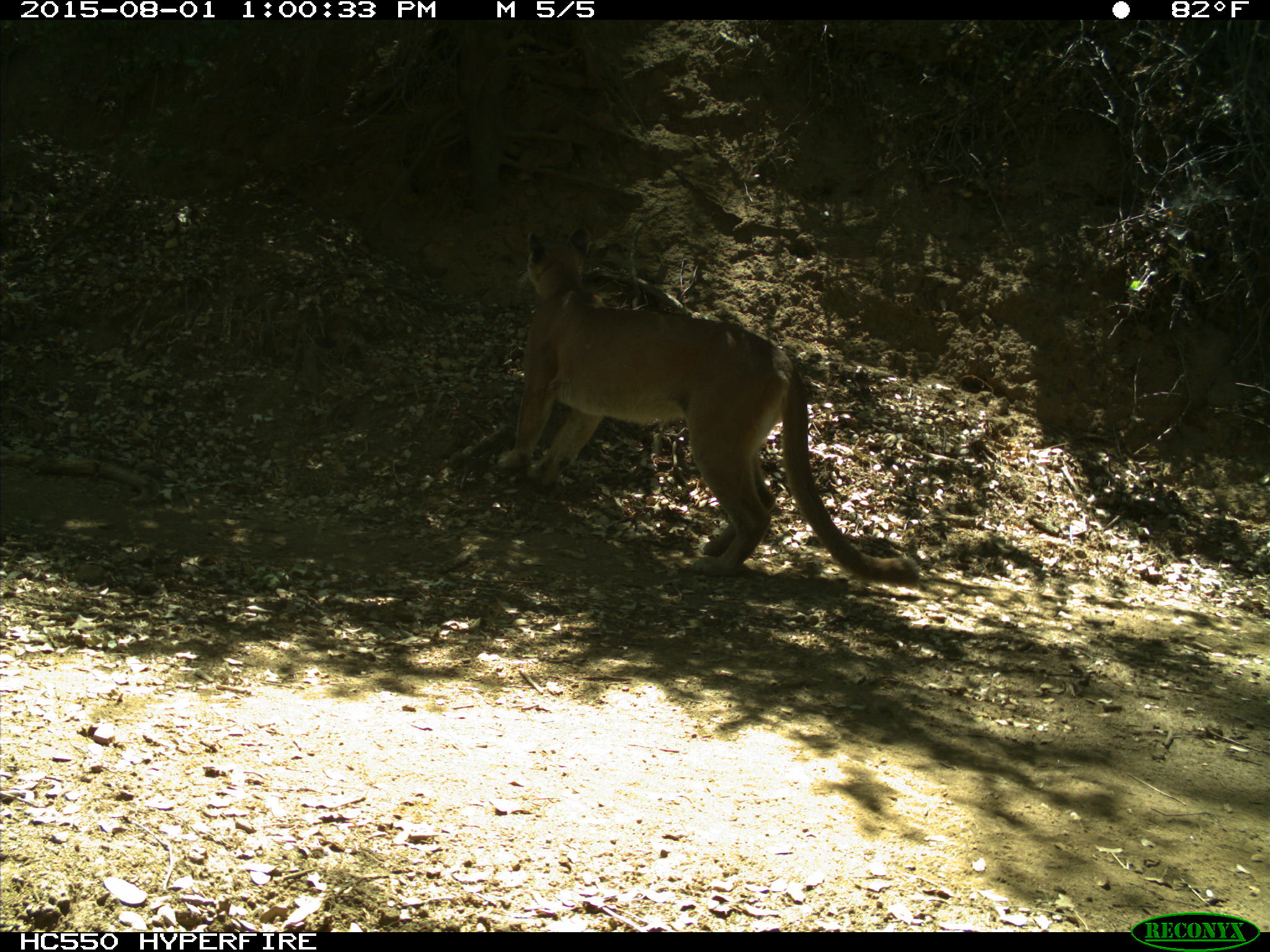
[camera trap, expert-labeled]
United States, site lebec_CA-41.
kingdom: Animalia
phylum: Chordata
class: Mammalia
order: Carnivora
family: Felidae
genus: Puma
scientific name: Puma concolor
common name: mountain lion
Puma concolor (mountain lion).